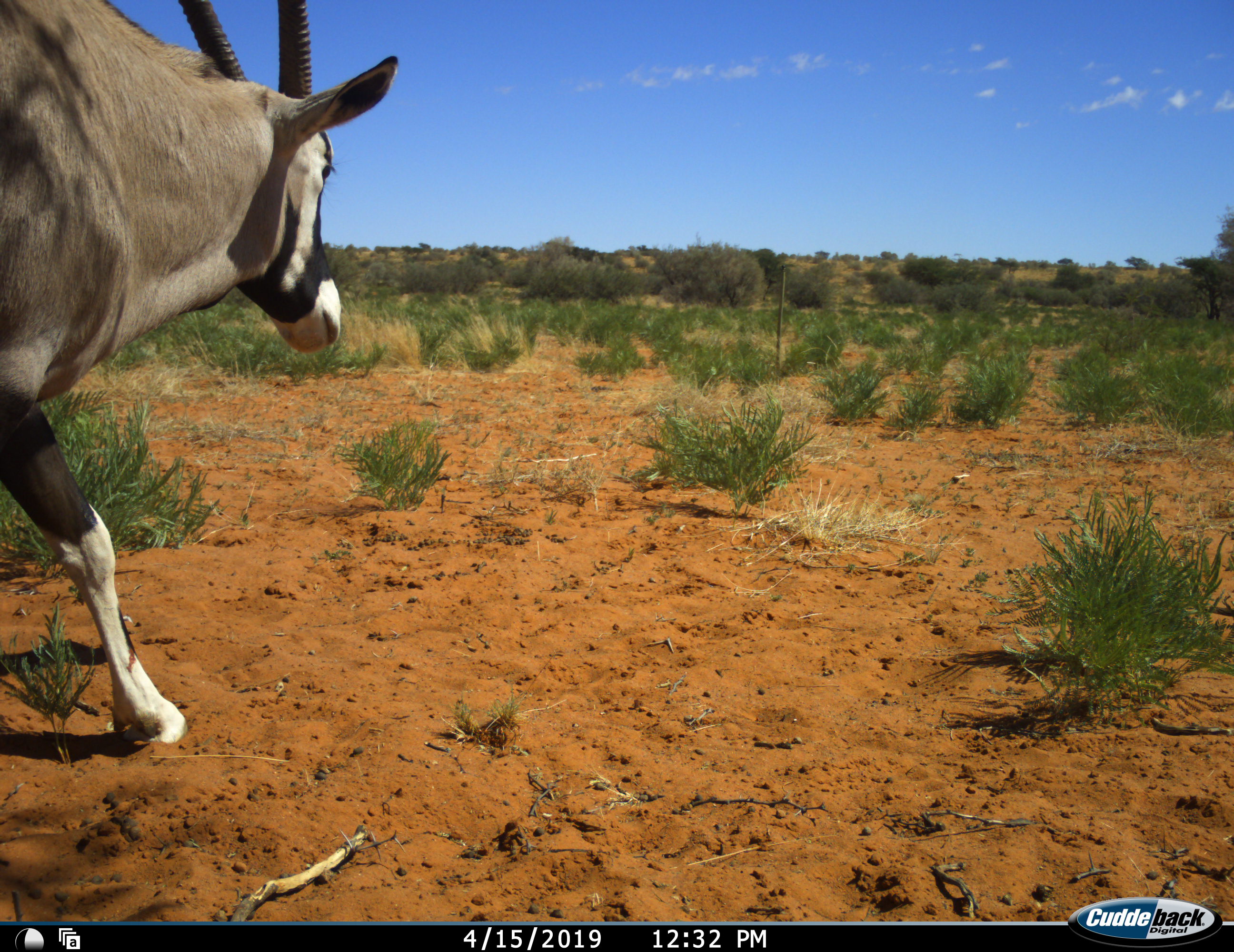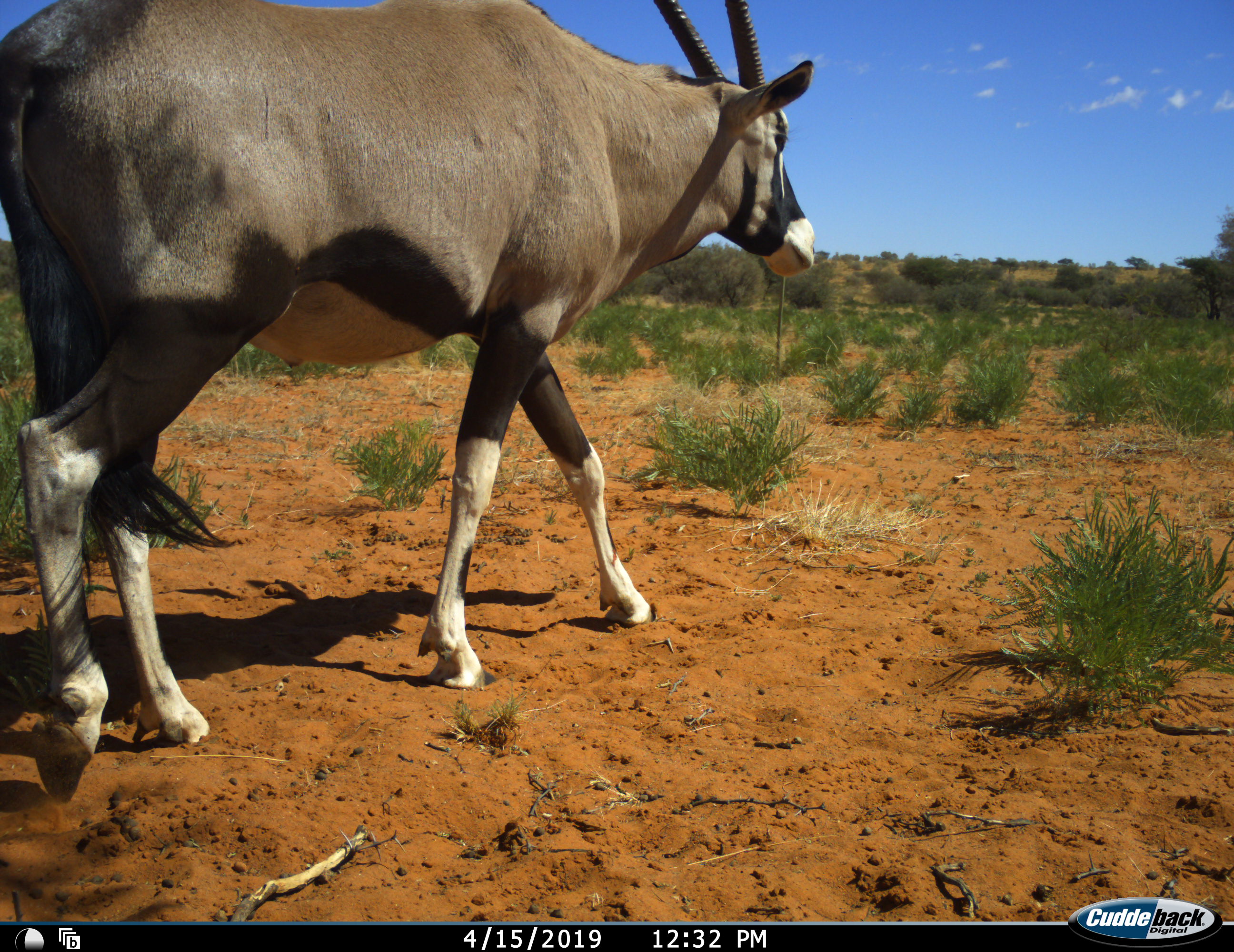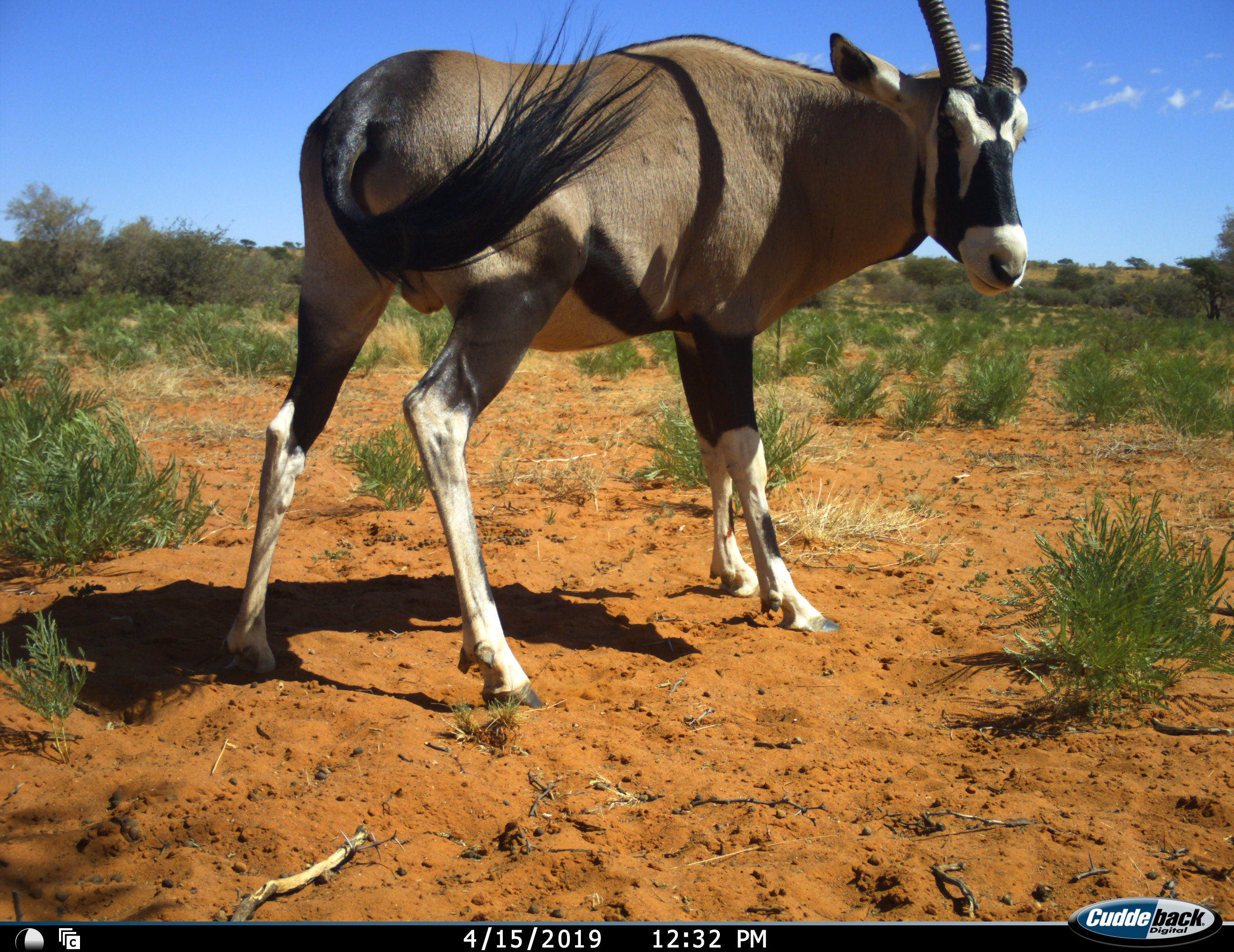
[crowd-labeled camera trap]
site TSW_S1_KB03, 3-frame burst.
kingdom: Animalia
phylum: Chordata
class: Mammalia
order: Artiodactyla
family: Bovidae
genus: Oryx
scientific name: Oryx gazella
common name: gemsbok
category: oryx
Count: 1.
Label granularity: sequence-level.